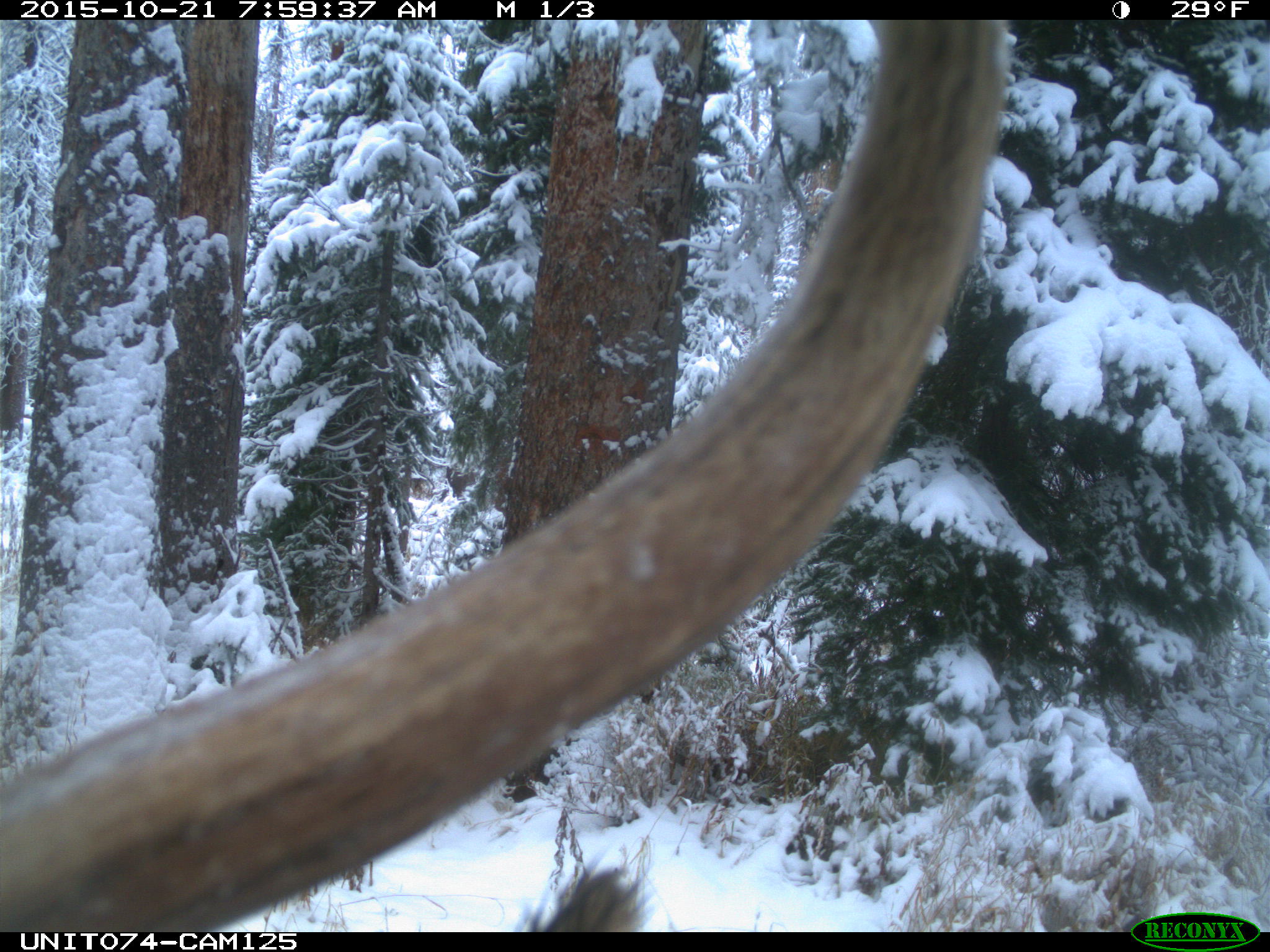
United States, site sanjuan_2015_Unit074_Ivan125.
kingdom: Animalia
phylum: Chordata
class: Mammalia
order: Artiodactyla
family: Cervidae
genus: Cervus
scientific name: Cervus elaphus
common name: red deer